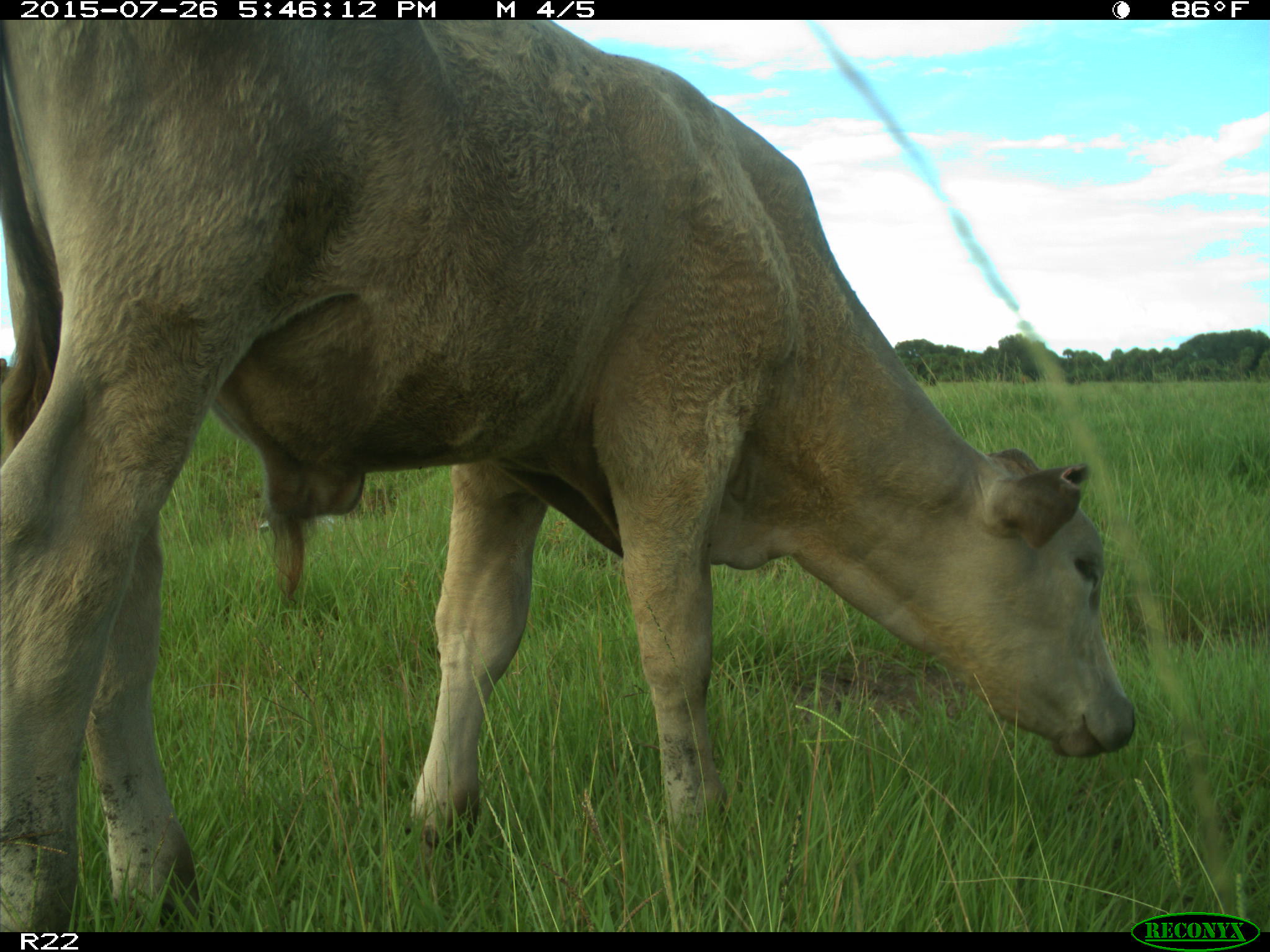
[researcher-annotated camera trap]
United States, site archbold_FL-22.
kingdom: Animalia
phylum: Chordata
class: Mammalia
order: Artiodactyla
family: Bovidae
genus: Bos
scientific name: Bos taurus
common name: domestic cow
Bos taurus (domestic cow).